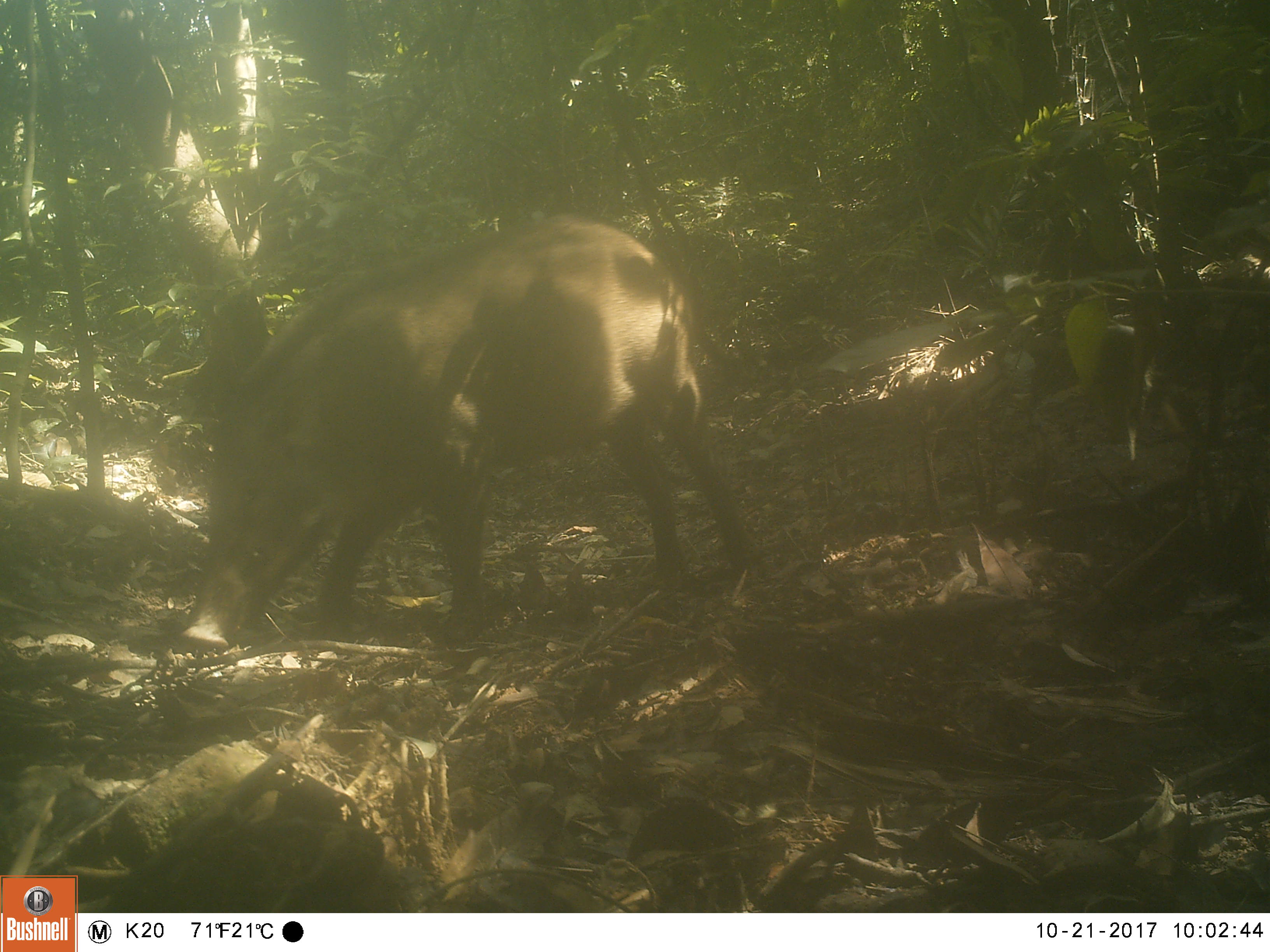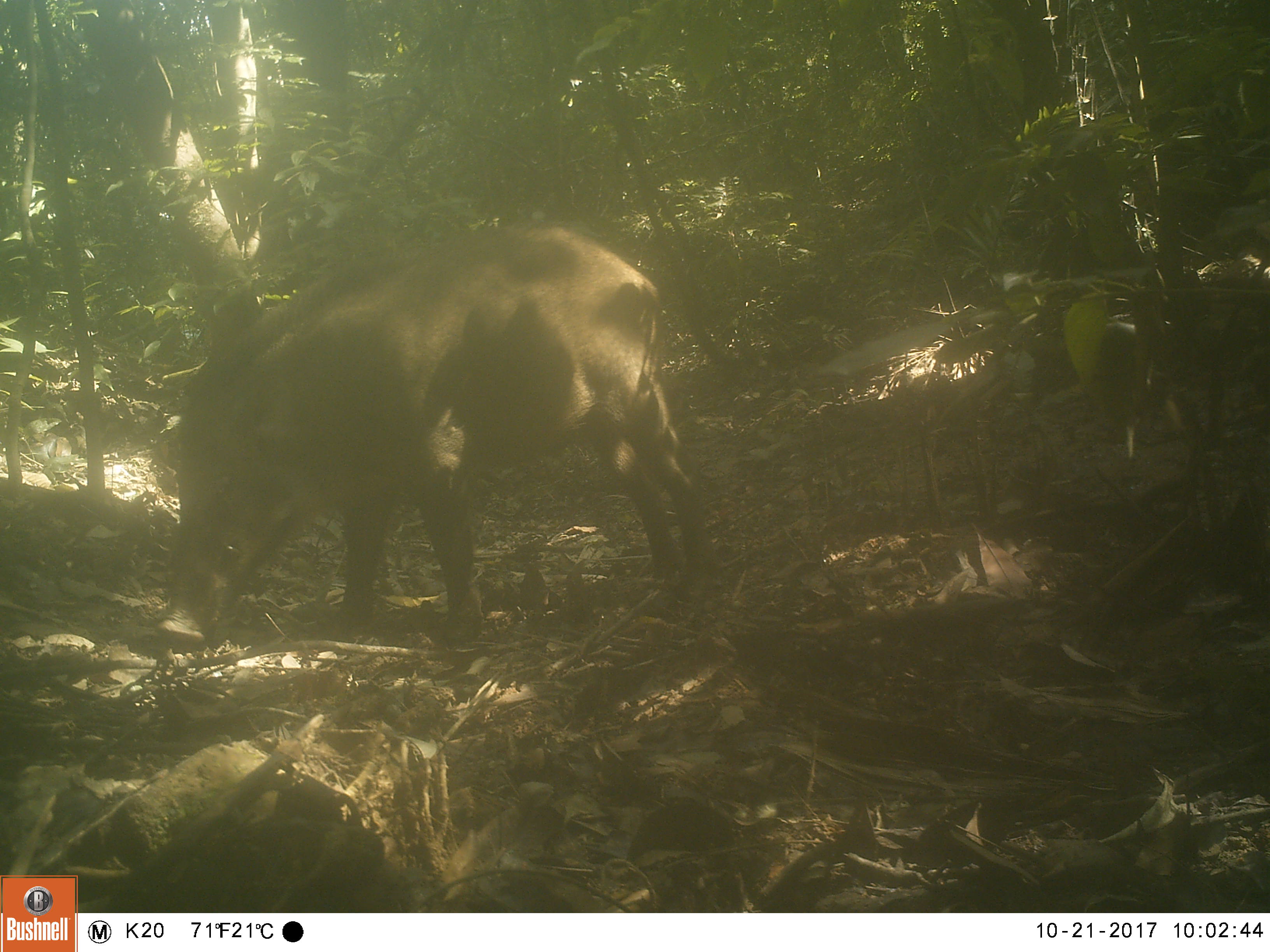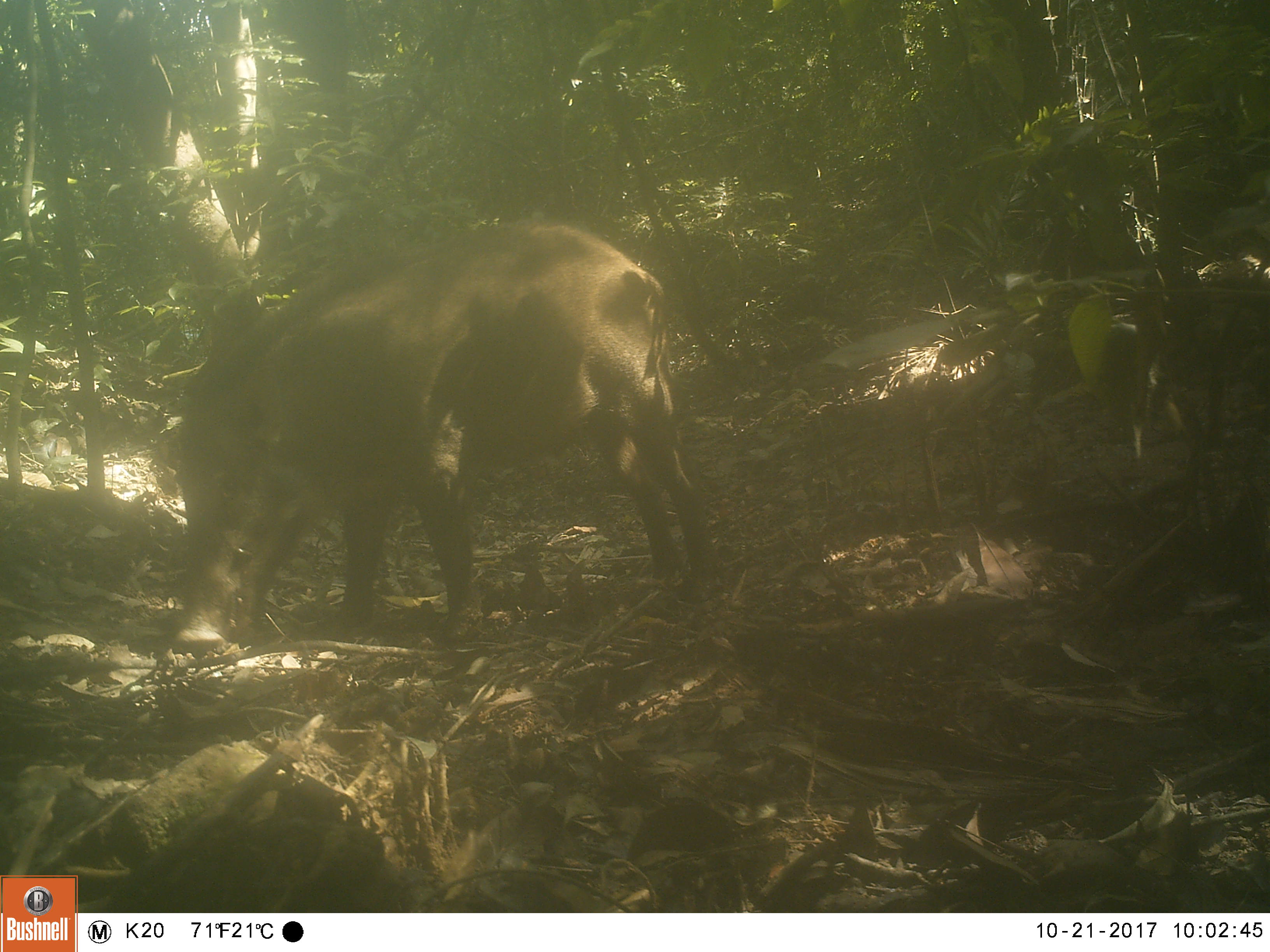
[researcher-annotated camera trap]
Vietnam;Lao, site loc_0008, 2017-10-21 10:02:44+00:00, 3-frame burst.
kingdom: Animalia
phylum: Chordata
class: Mammalia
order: Artiodactyla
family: Suidae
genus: Sus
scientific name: Sus scrofa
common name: eurasian wild pig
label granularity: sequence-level